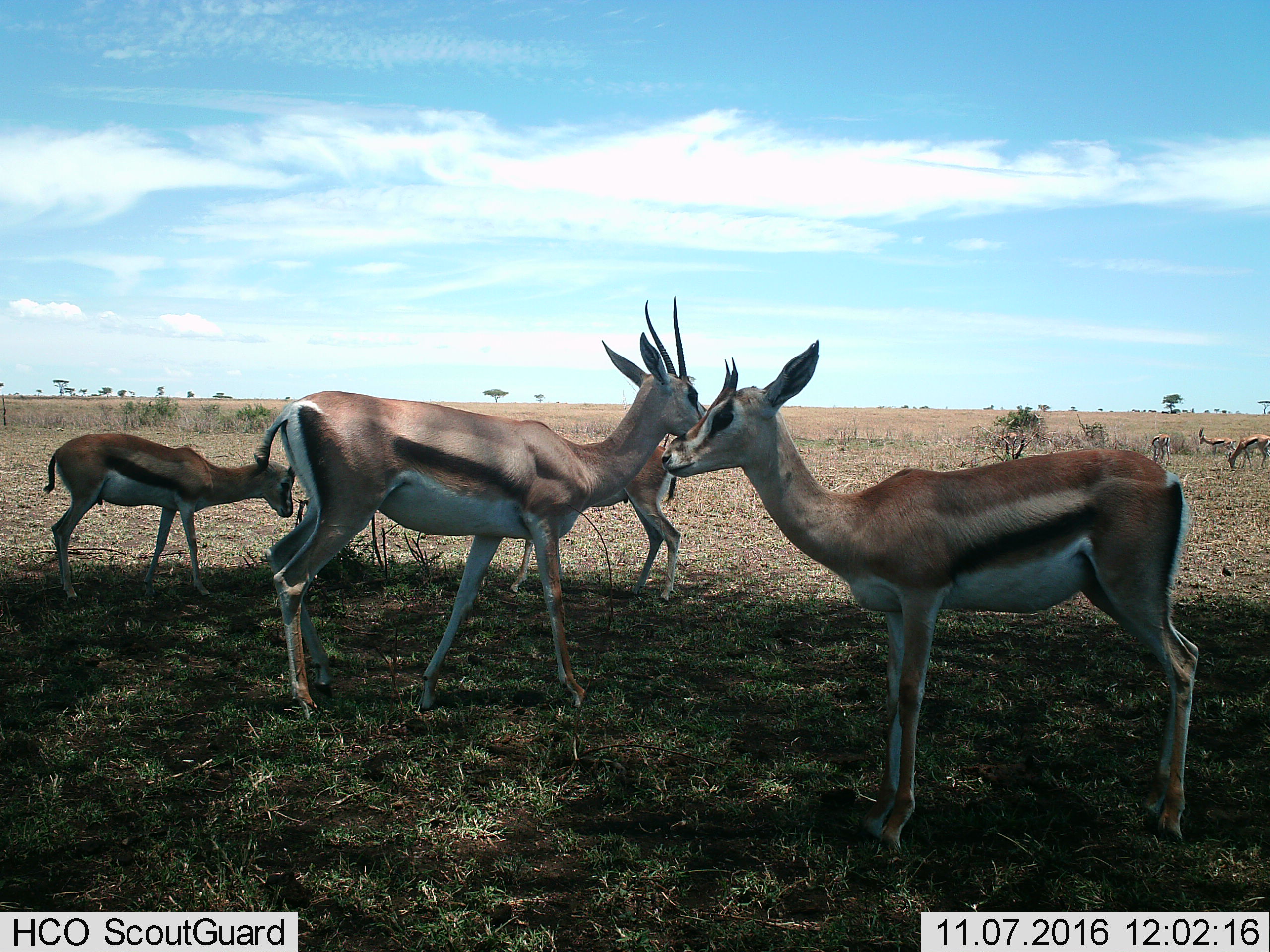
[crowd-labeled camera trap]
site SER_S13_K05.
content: unidentified animal